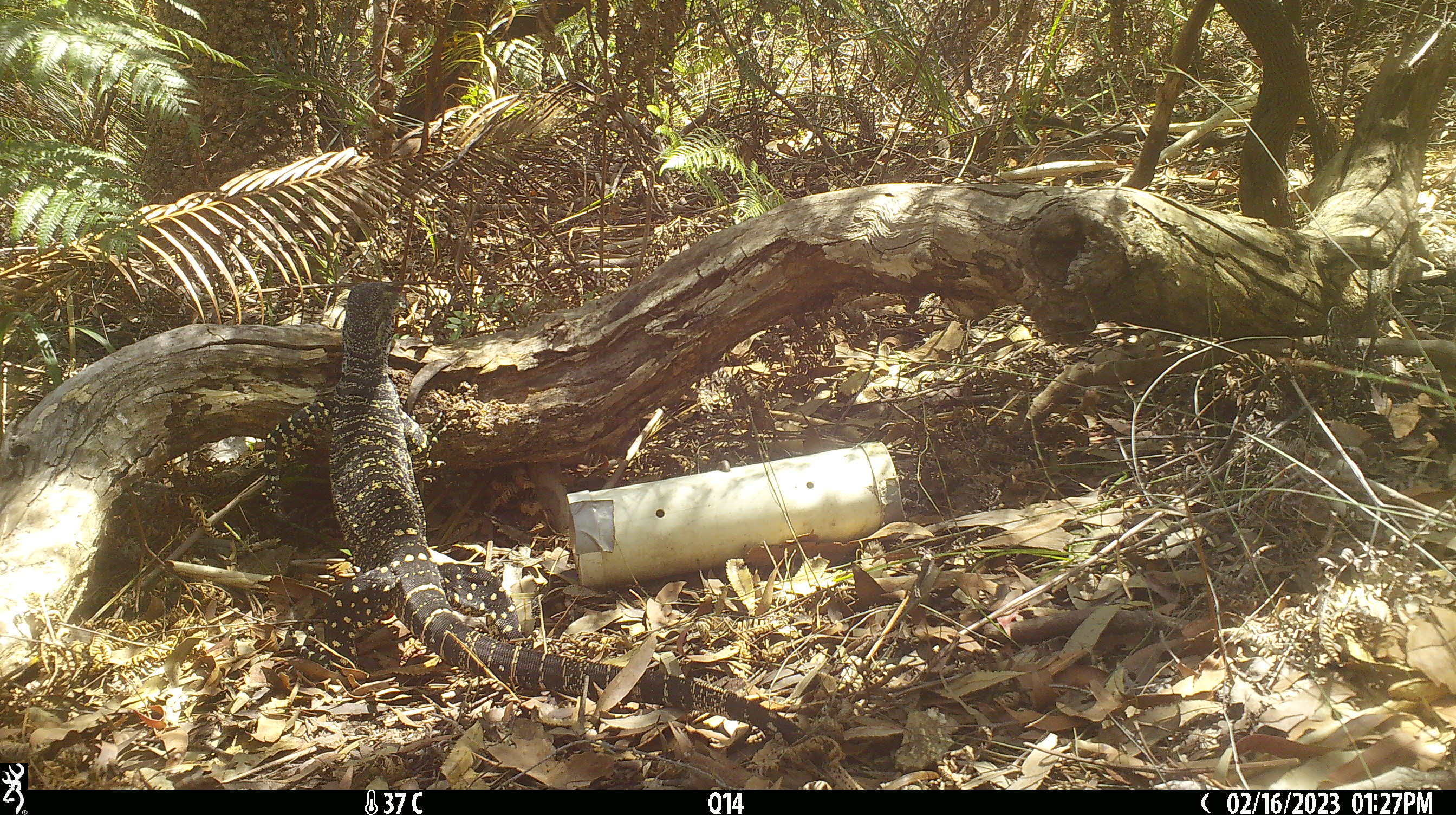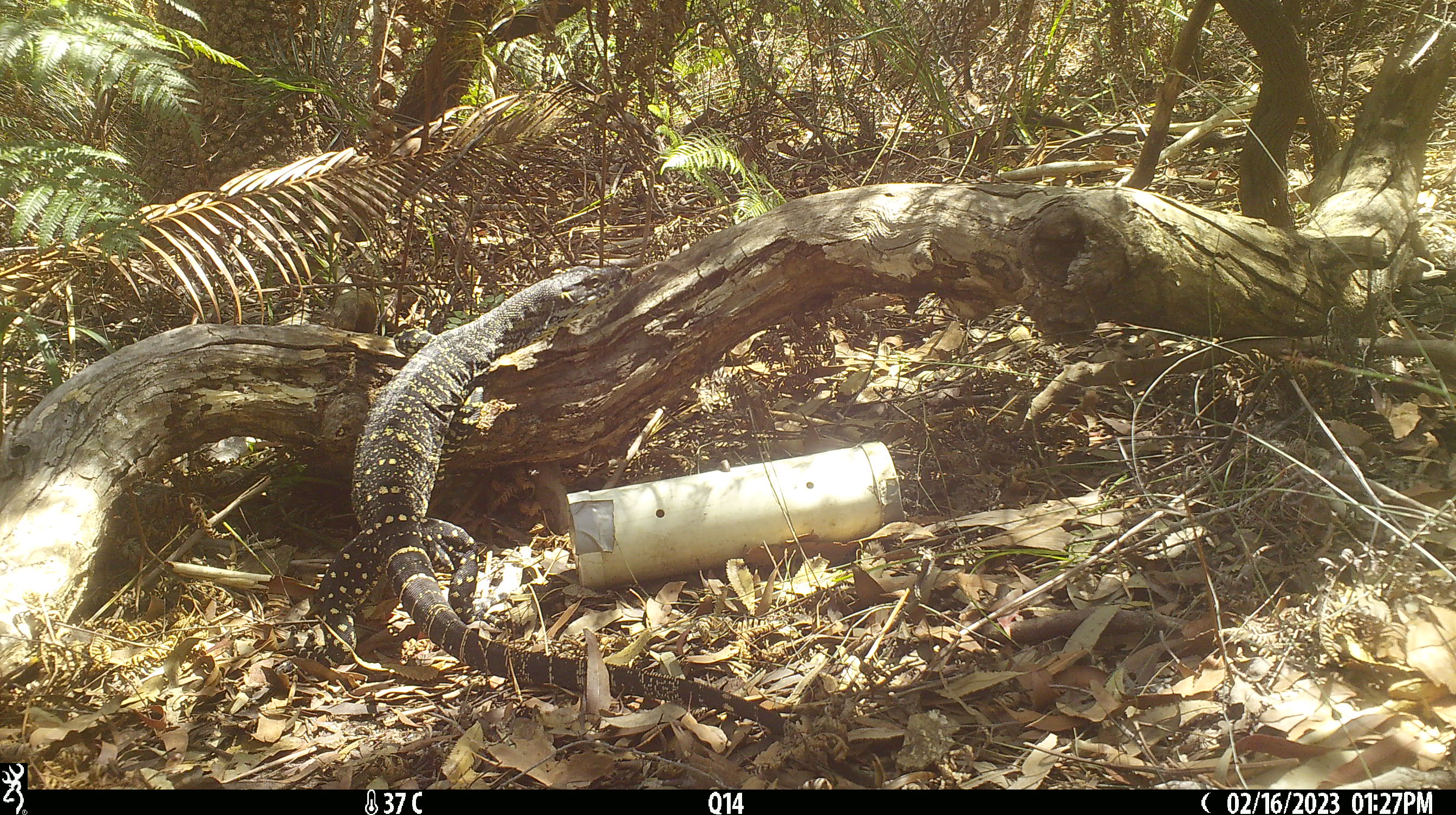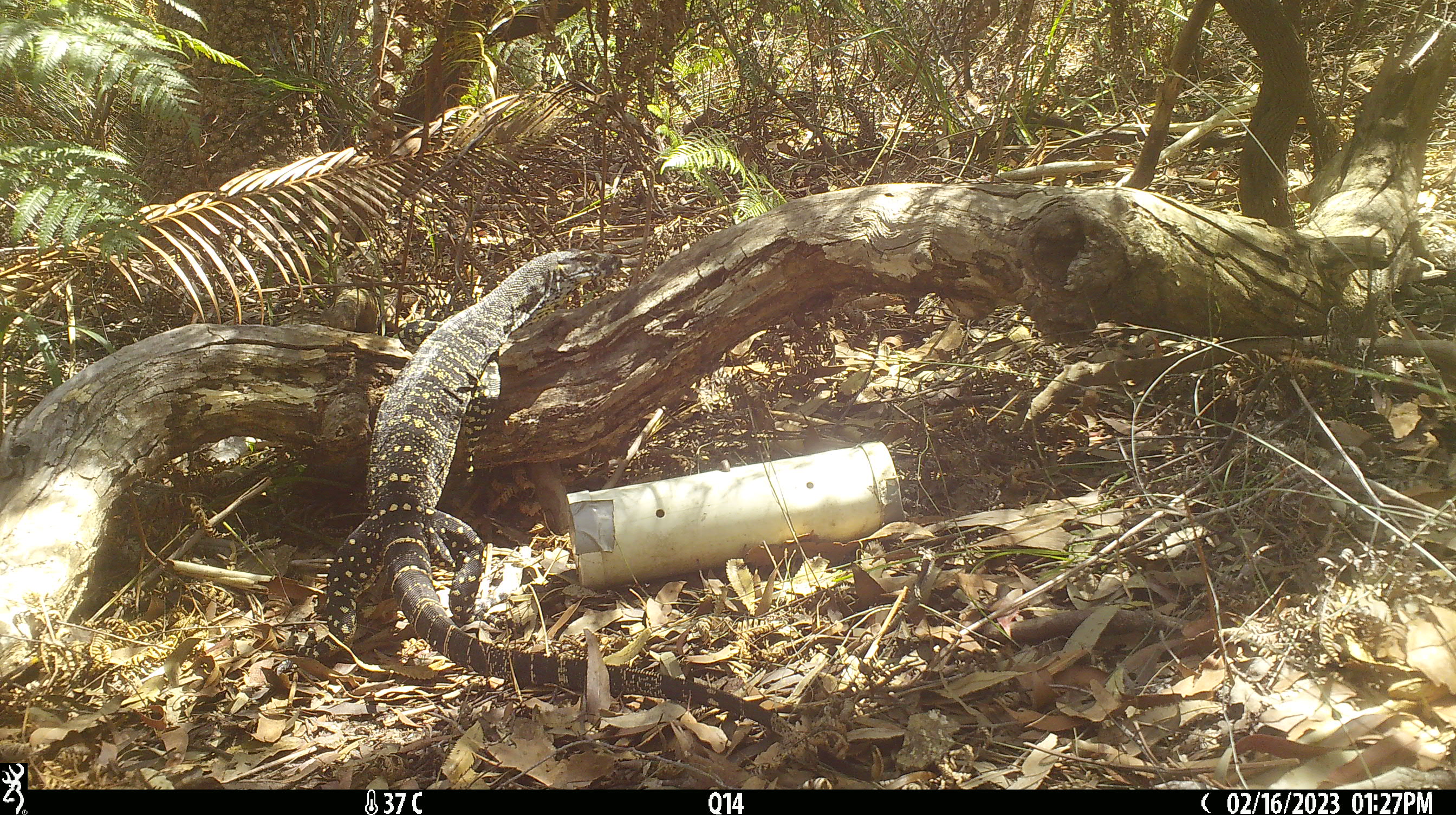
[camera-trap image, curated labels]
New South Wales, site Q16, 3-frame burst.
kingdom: Animalia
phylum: Chordata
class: Reptilia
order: Squamata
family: Varanidae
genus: Varanus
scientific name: Varanus varius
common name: lace monitor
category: goanna